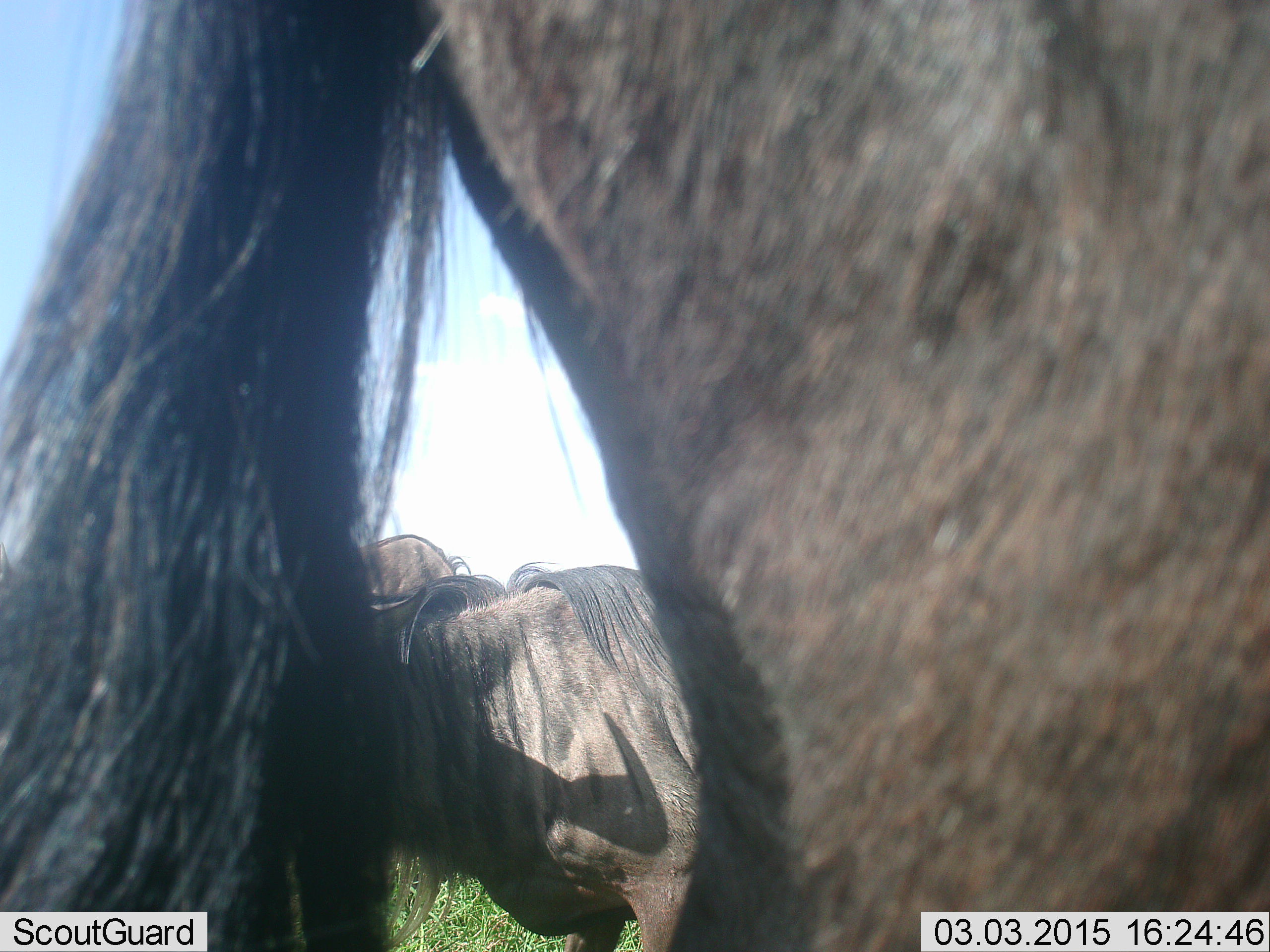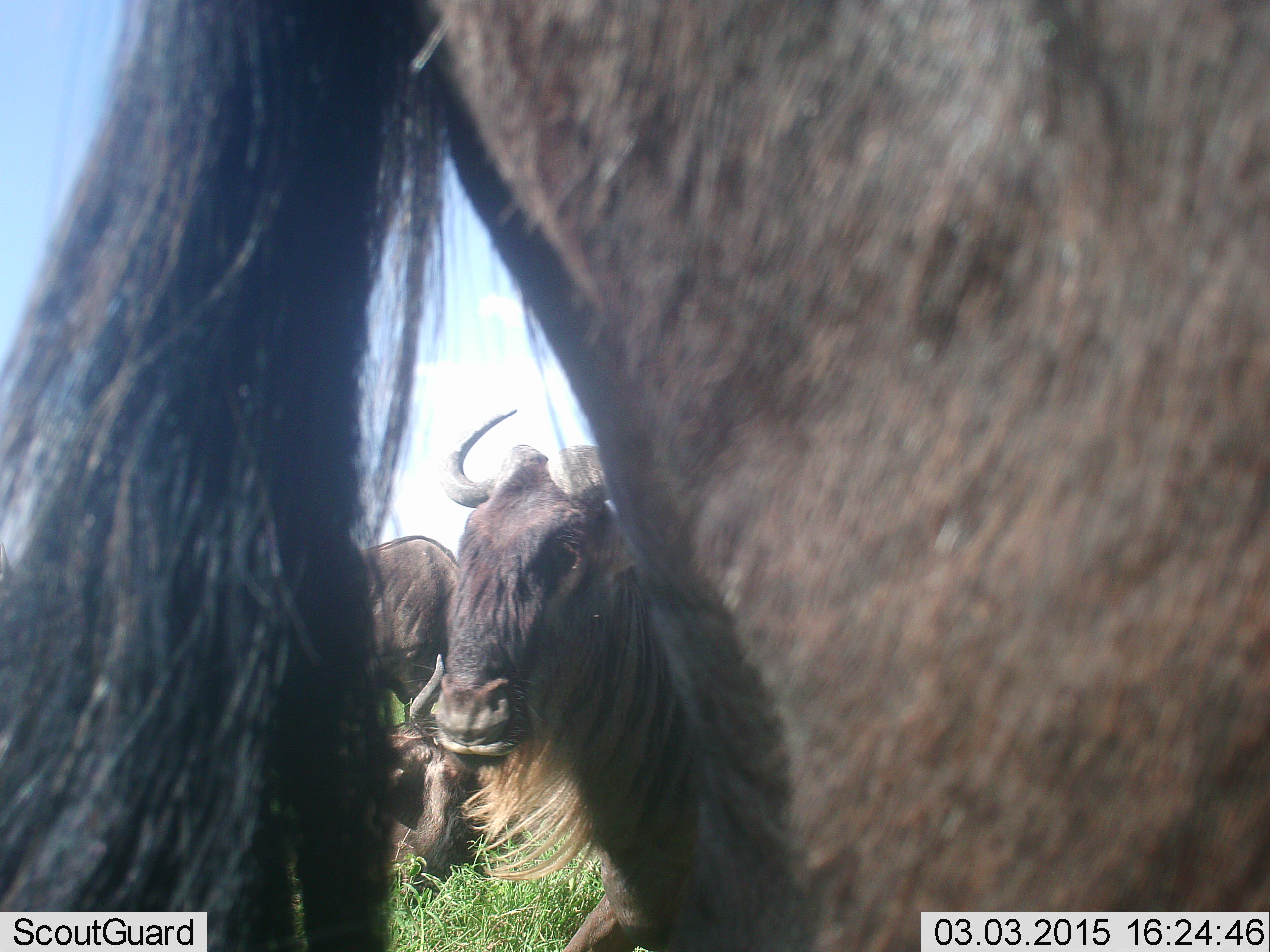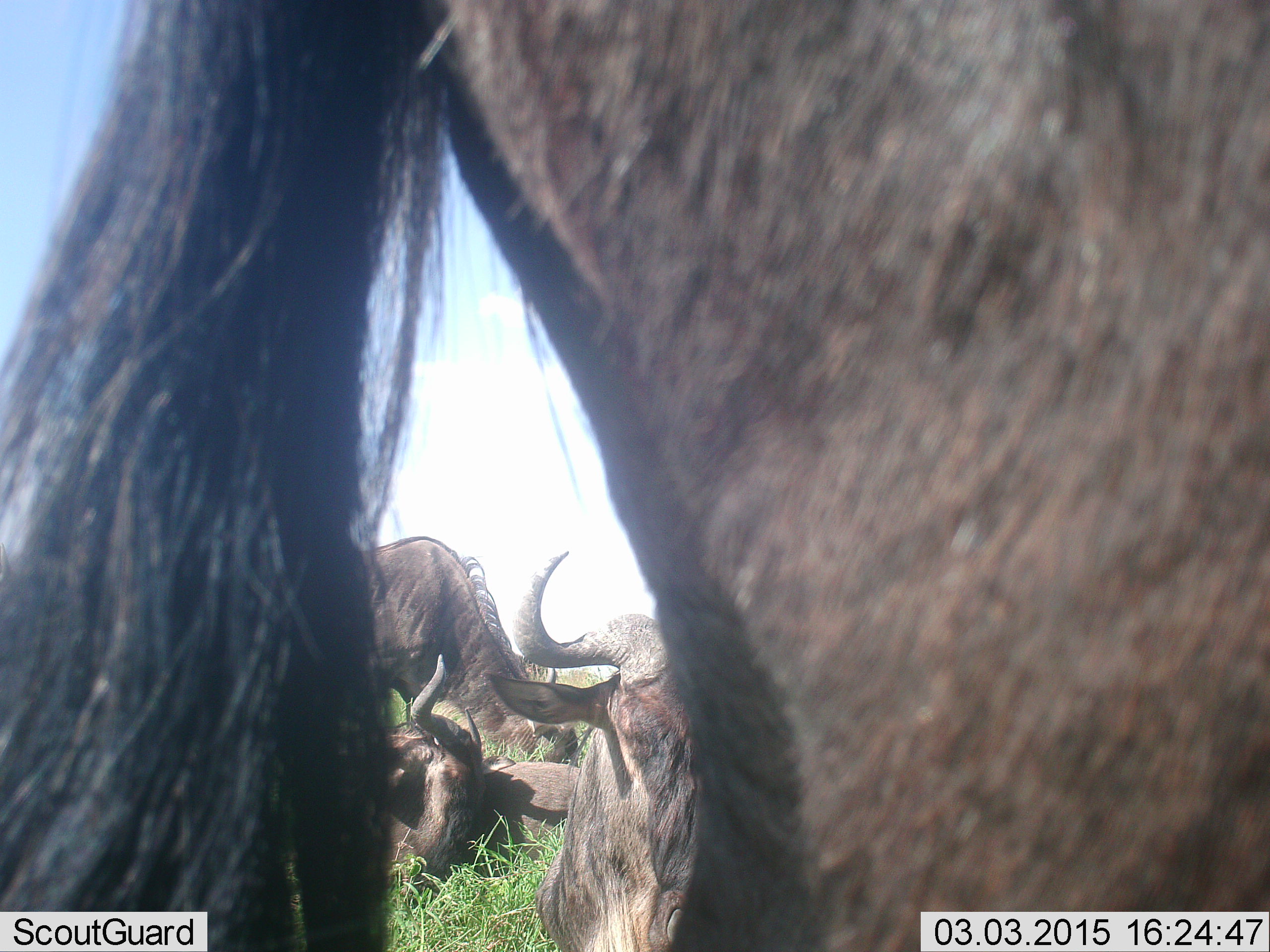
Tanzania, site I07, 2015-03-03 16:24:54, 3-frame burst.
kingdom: Animalia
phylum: Chordata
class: Mammalia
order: Artiodactyla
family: Bovidae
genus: Connochaetes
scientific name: Connochaetes taurinus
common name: blue wildebeest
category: wildebeest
Wildebeest (blue wildebeest) (Connochaetes taurinus), count 4. Behavior (volunteer vote fractions): standing 80%, resting 70%, moving 0%, interacting 0%. Young present (vote fraction): 0%. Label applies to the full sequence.